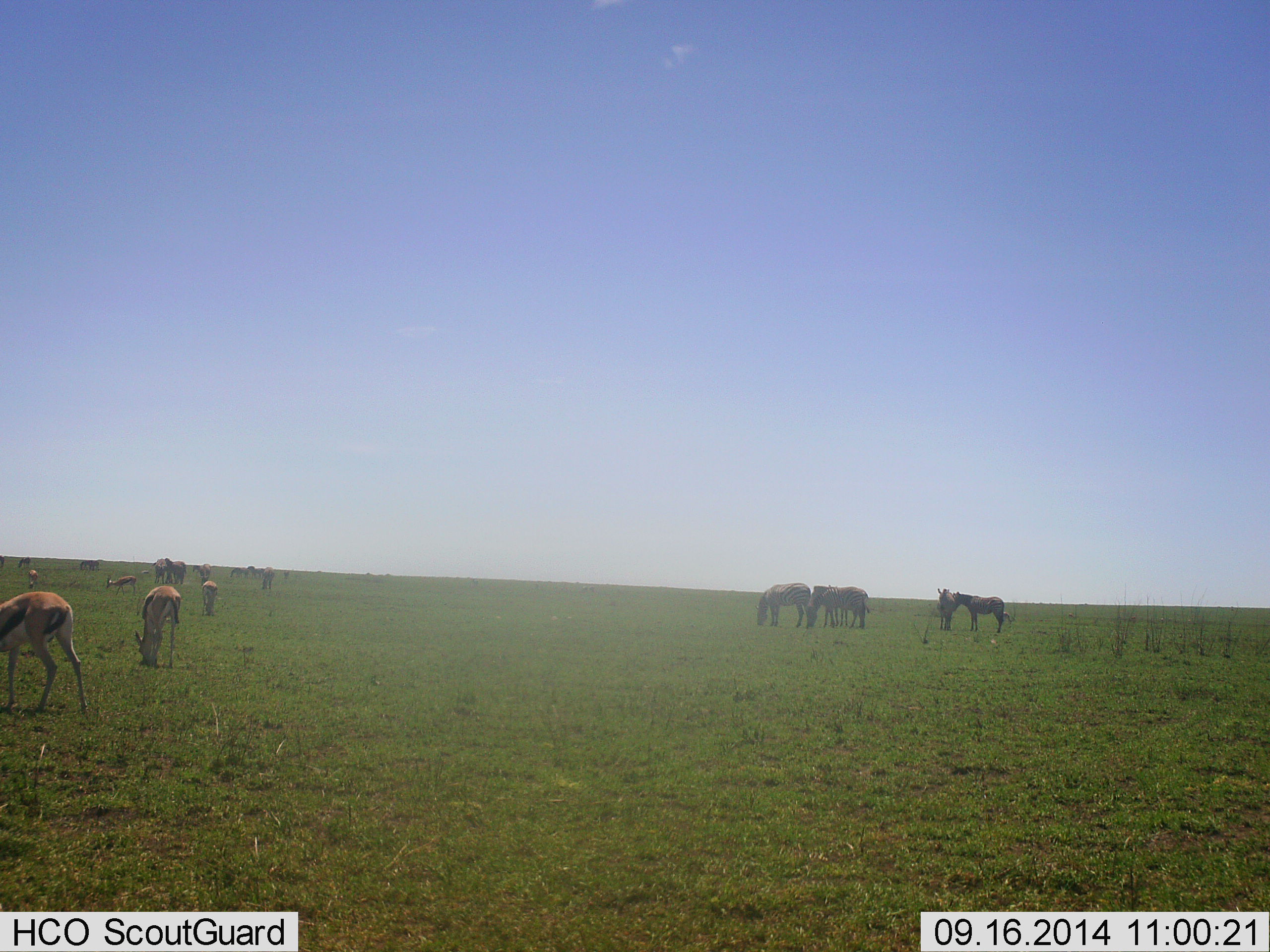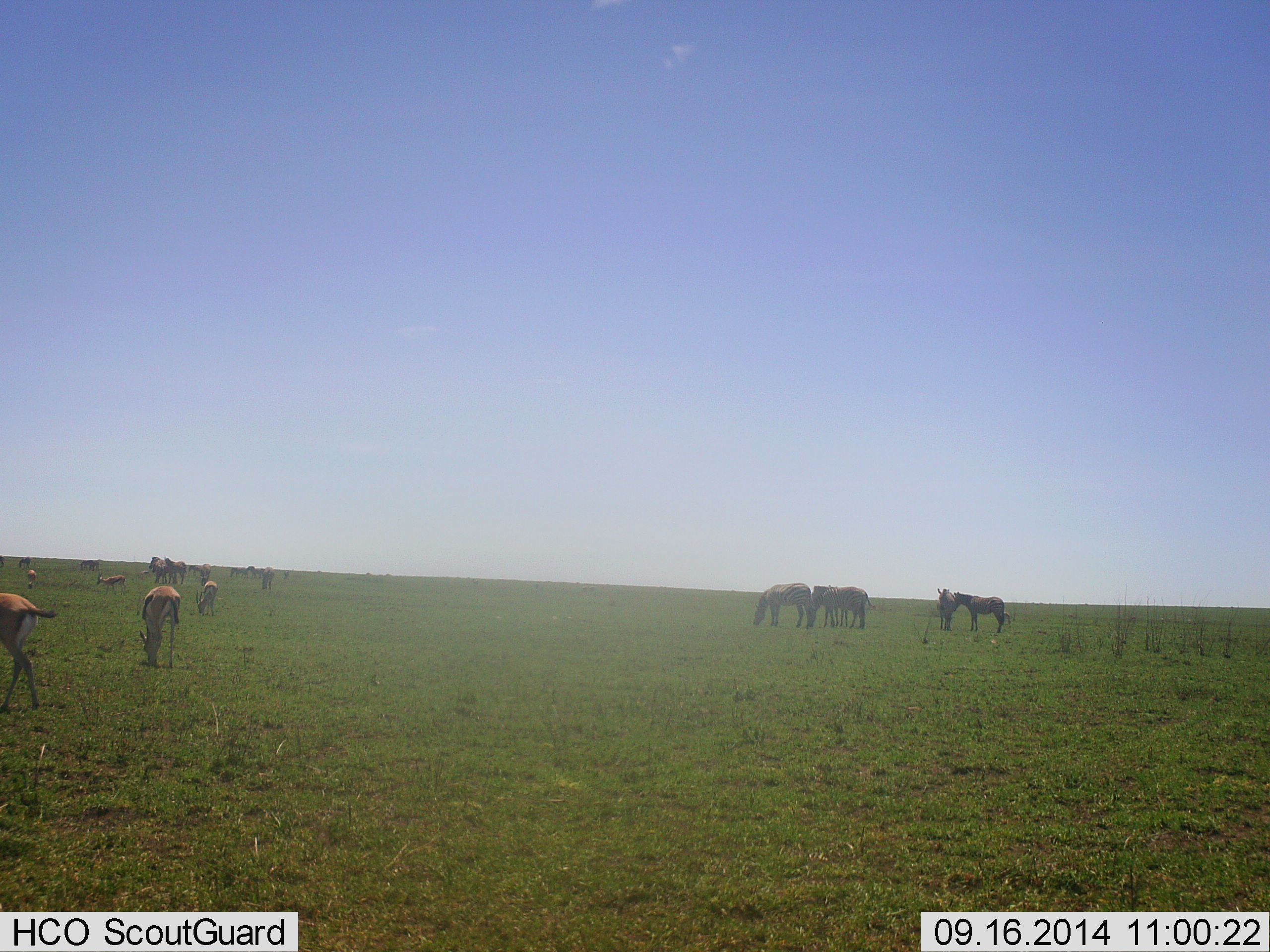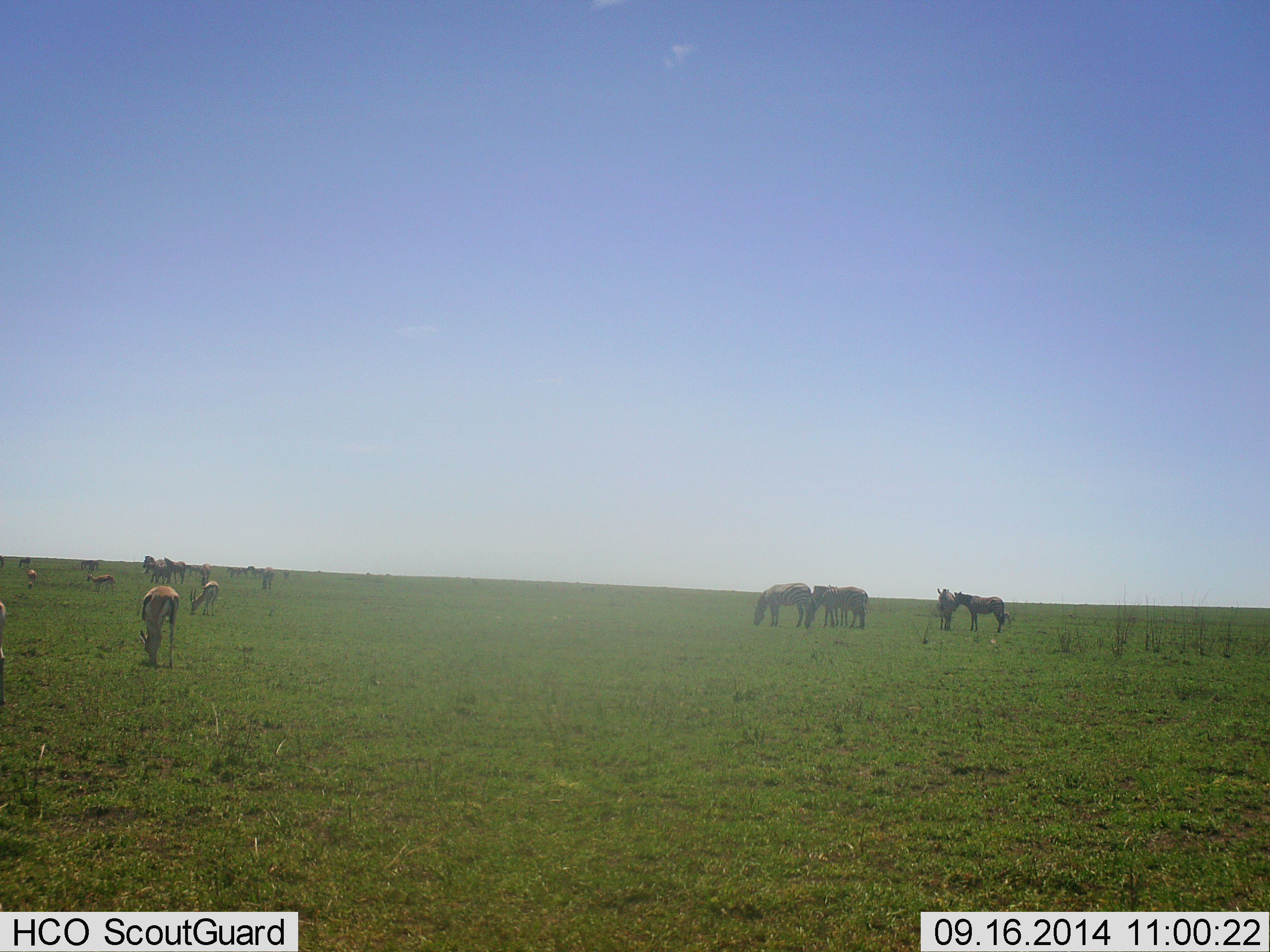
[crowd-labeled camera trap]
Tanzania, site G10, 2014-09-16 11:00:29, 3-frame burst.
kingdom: Animalia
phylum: Chordata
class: Mammalia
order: Artiodactyla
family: Bovidae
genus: Eudorcas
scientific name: Eudorcas thomsonii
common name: thomson's gazelle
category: gazellethomsons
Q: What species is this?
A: Gazellethomsons (thomson's gazelle) (Eudorcas thomsonii).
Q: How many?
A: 8.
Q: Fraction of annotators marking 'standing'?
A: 47%.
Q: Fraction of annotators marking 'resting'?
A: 6%.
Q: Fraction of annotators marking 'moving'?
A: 35%.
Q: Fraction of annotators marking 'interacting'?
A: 0%.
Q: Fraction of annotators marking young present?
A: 0%.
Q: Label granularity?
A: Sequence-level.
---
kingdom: Animalia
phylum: Chordata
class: Mammalia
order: Perissodactyla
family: Equidae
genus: Equus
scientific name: Equus quagga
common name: plains zebra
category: zebra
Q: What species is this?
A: Zebra (plains zebra) (Equus quagga).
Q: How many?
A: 7.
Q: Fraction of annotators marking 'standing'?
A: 70%.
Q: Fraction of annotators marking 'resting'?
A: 0%.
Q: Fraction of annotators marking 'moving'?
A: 20%.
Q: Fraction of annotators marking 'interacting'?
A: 0%.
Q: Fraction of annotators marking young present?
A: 10%.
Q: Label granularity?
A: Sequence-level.